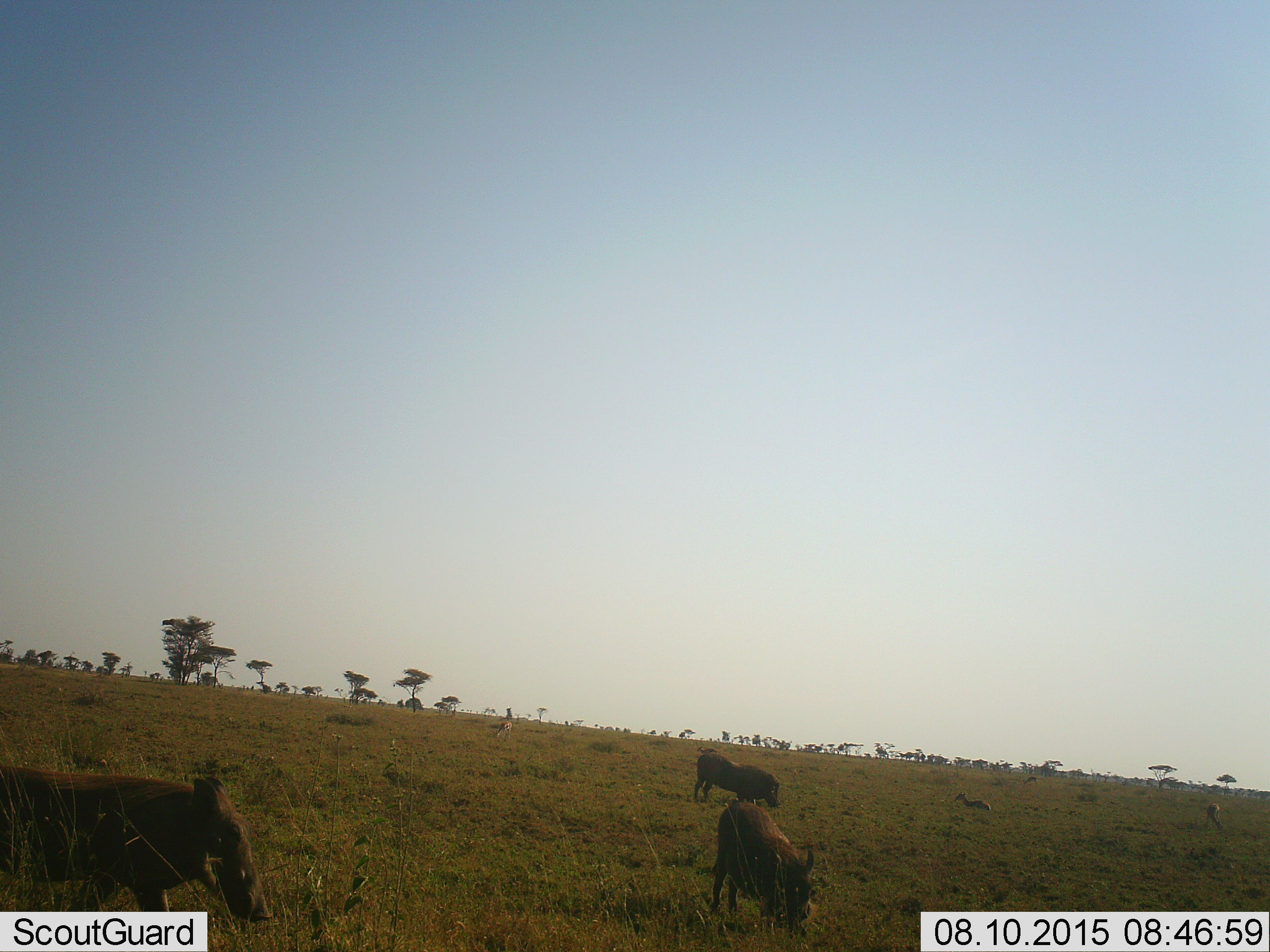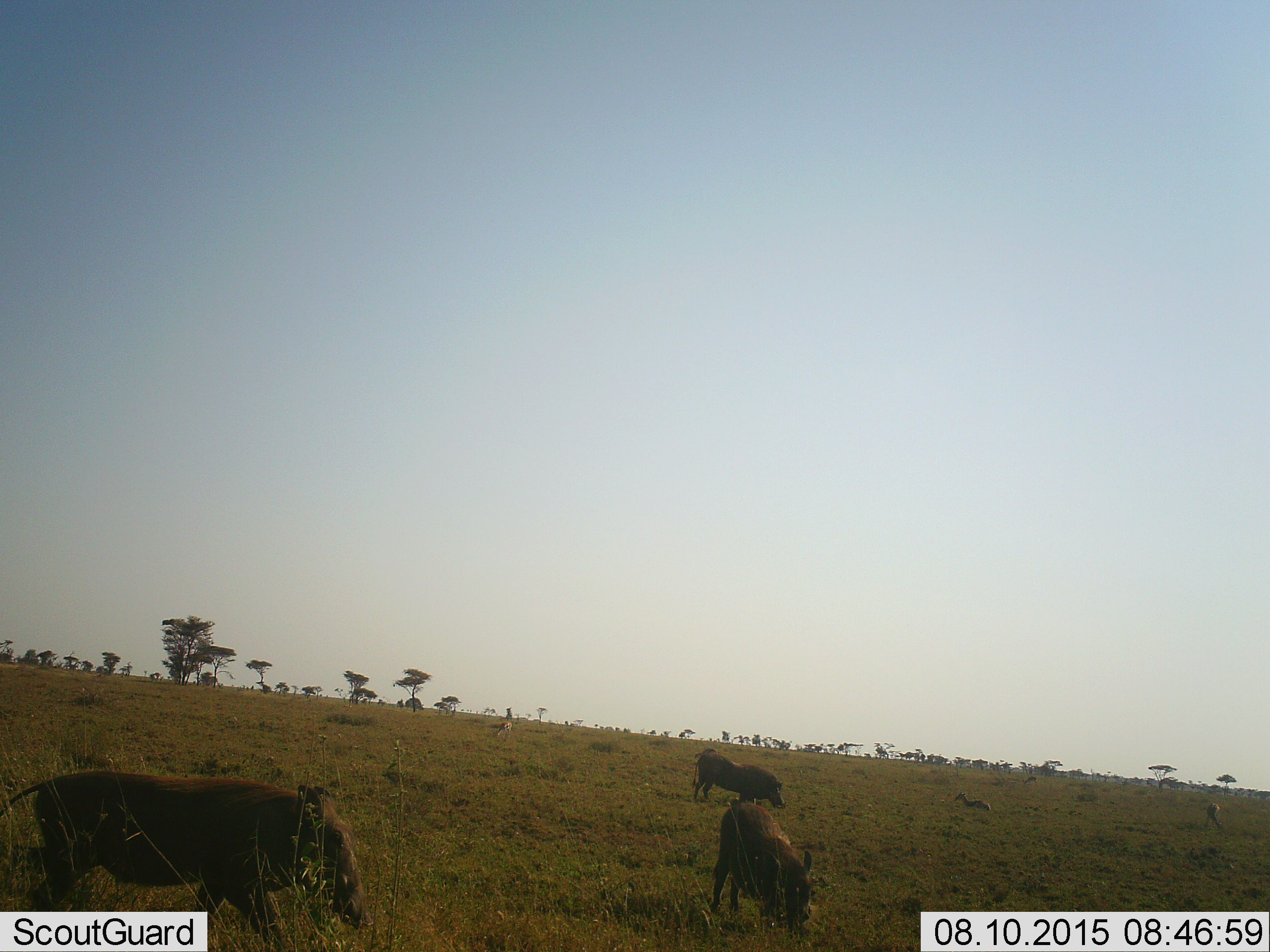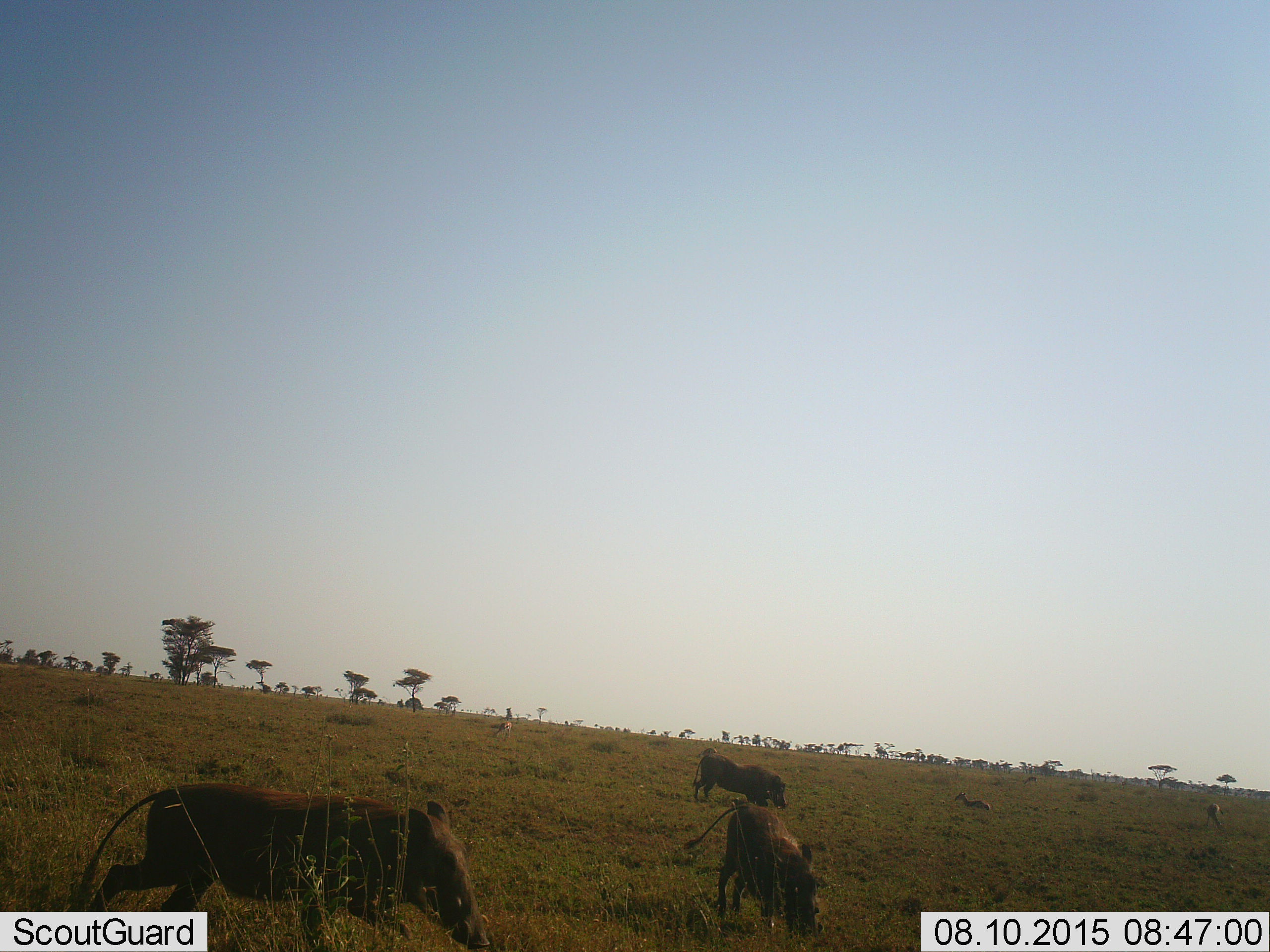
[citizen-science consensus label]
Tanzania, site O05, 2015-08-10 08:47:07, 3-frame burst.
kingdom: Animalia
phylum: Chordata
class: Mammalia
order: Artiodactyla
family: Bovidae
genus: Eudorcas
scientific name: Eudorcas thomsonii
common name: thomson's gazelle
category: gazellethomsons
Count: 5.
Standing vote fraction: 67%.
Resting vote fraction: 100%.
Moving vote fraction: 33%.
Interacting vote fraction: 0%.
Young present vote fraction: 17%.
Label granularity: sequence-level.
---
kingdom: Animalia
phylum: Chordata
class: Mammalia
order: Artiodactyla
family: Suidae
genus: Phacochoerus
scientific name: Phacochoerus africanus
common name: warthog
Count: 3.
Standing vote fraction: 62%.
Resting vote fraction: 0%.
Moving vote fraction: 62%.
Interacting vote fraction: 0%.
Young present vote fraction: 12%.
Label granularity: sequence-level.